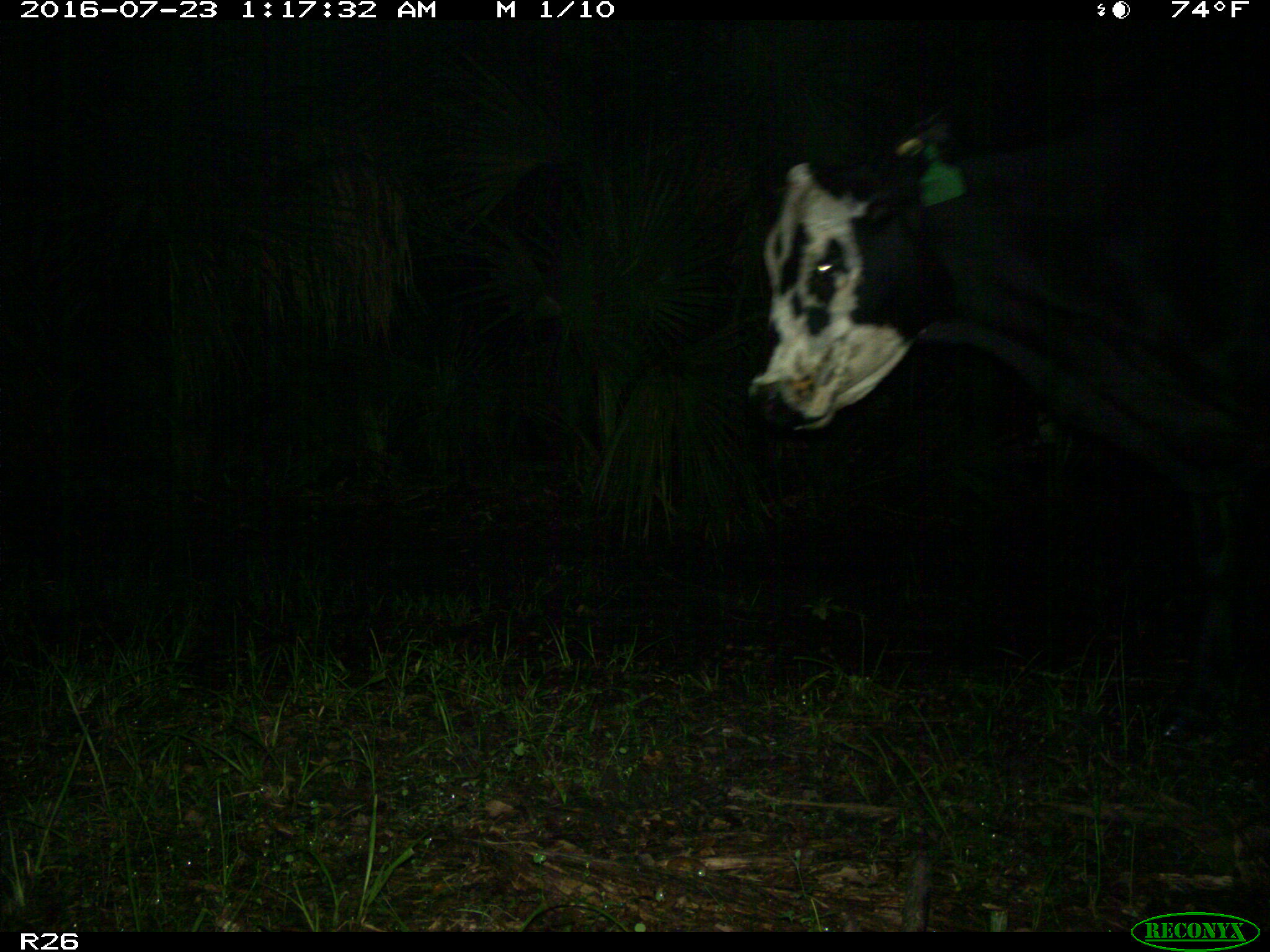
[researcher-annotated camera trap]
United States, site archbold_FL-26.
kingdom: Animalia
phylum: Chordata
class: Mammalia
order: Artiodactyla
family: Bovidae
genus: Bos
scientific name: Bos taurus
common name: domestic cow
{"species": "Bos taurus (domestic cow)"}